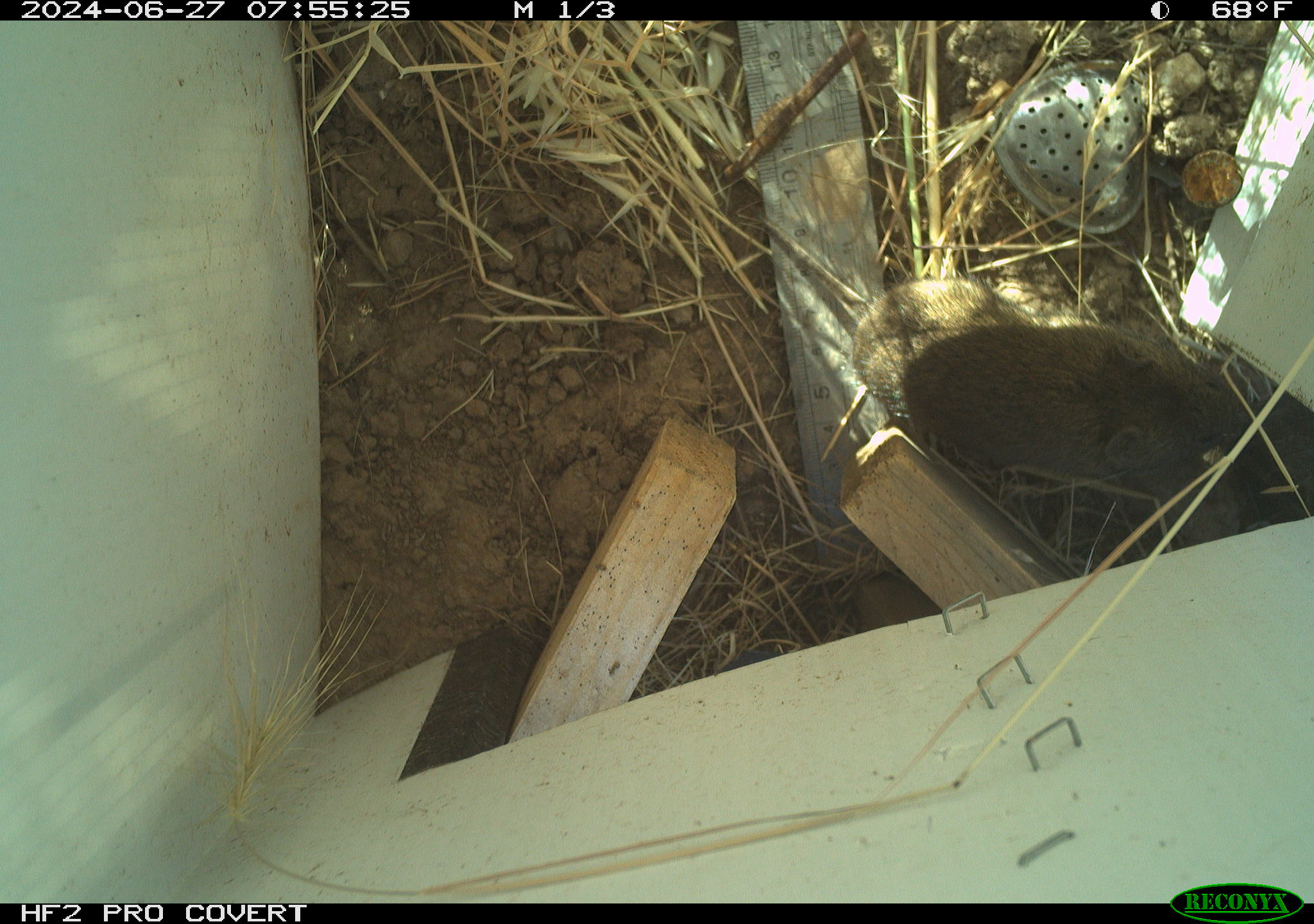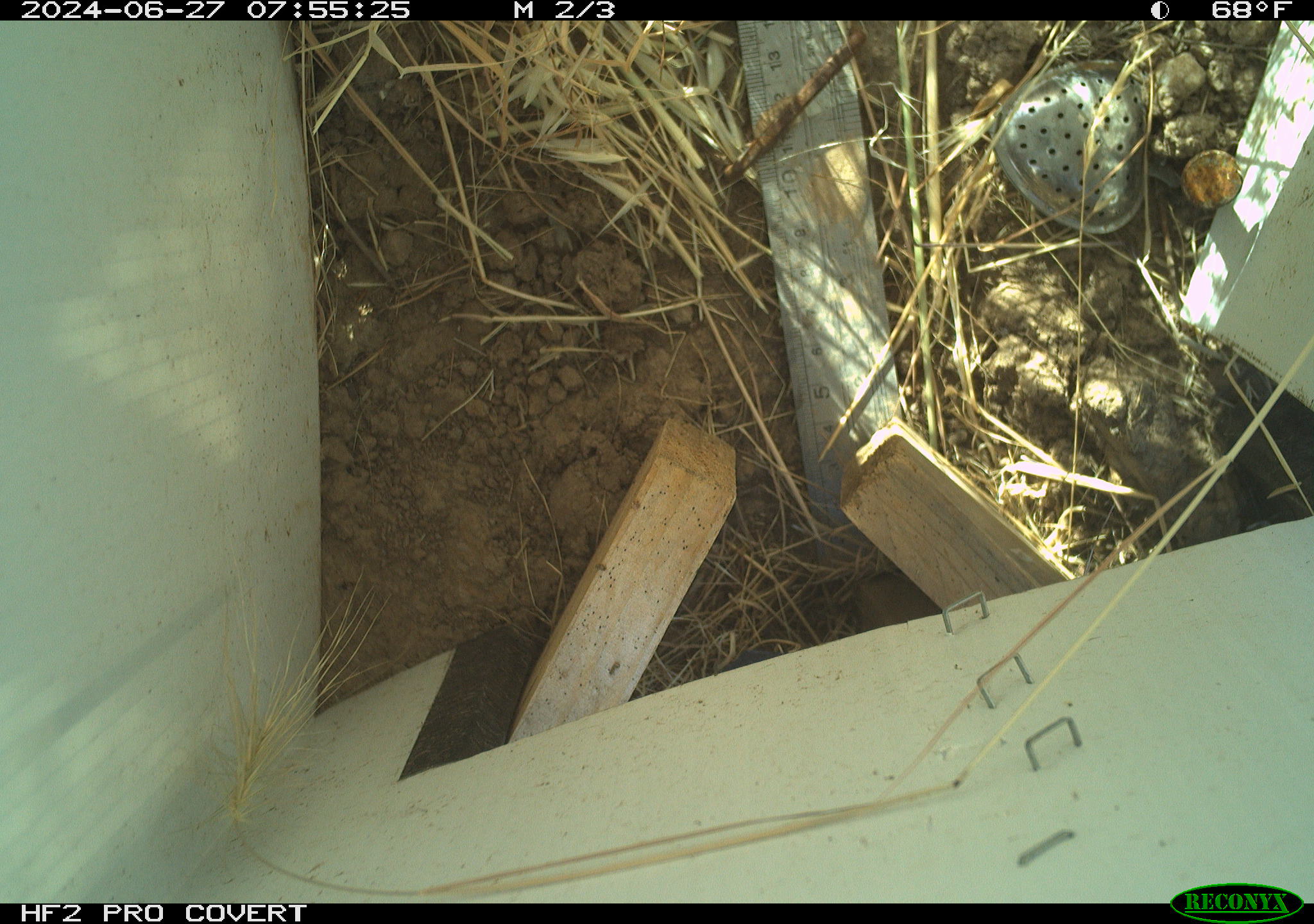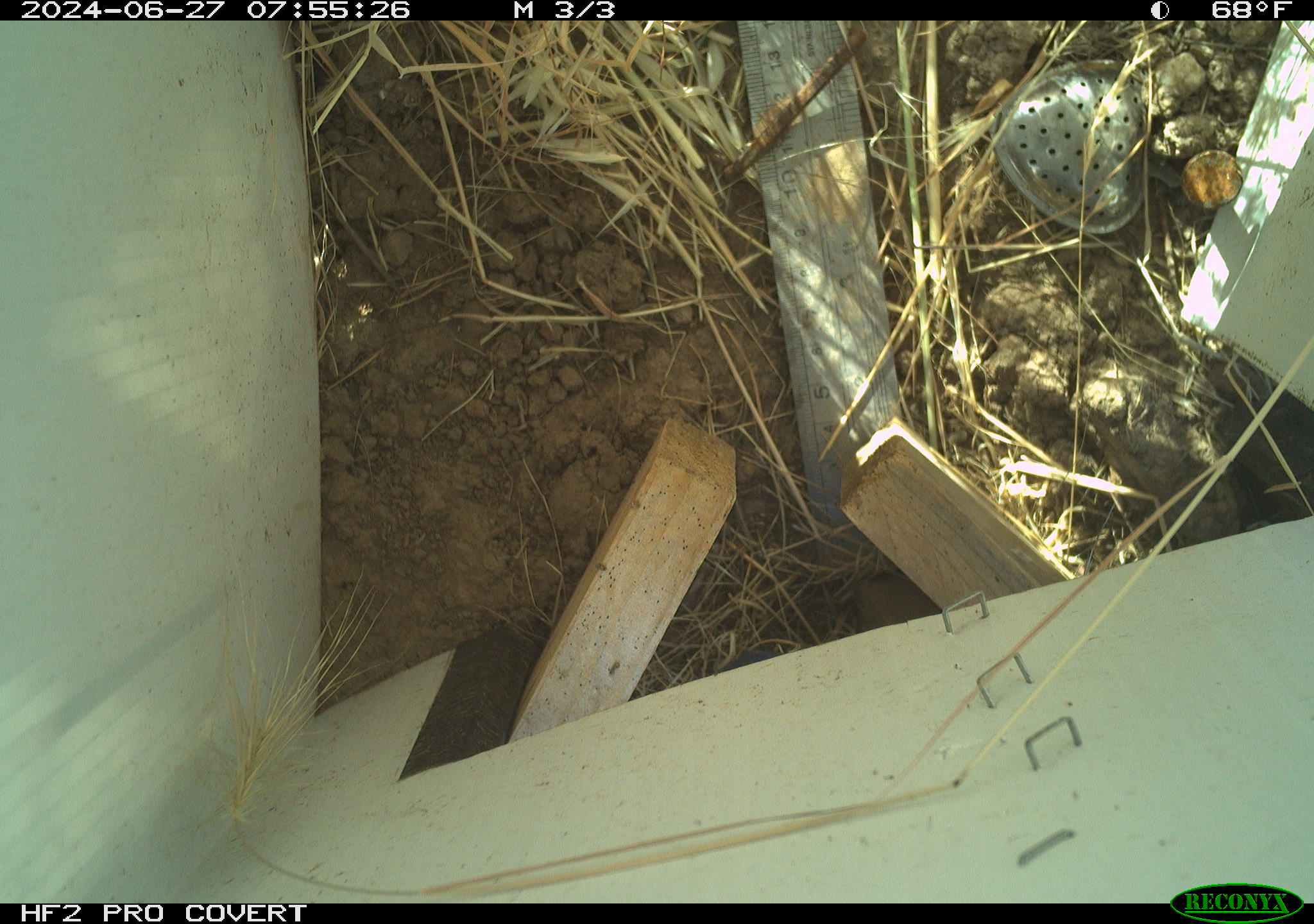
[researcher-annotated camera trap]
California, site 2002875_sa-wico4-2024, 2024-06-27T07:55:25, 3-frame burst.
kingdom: Animalia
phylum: Chordata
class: Mammalia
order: Rodentia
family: Cricetidae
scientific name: Arvicolinae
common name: voles, lemmings, and muskrats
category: arvicolinae subfamily